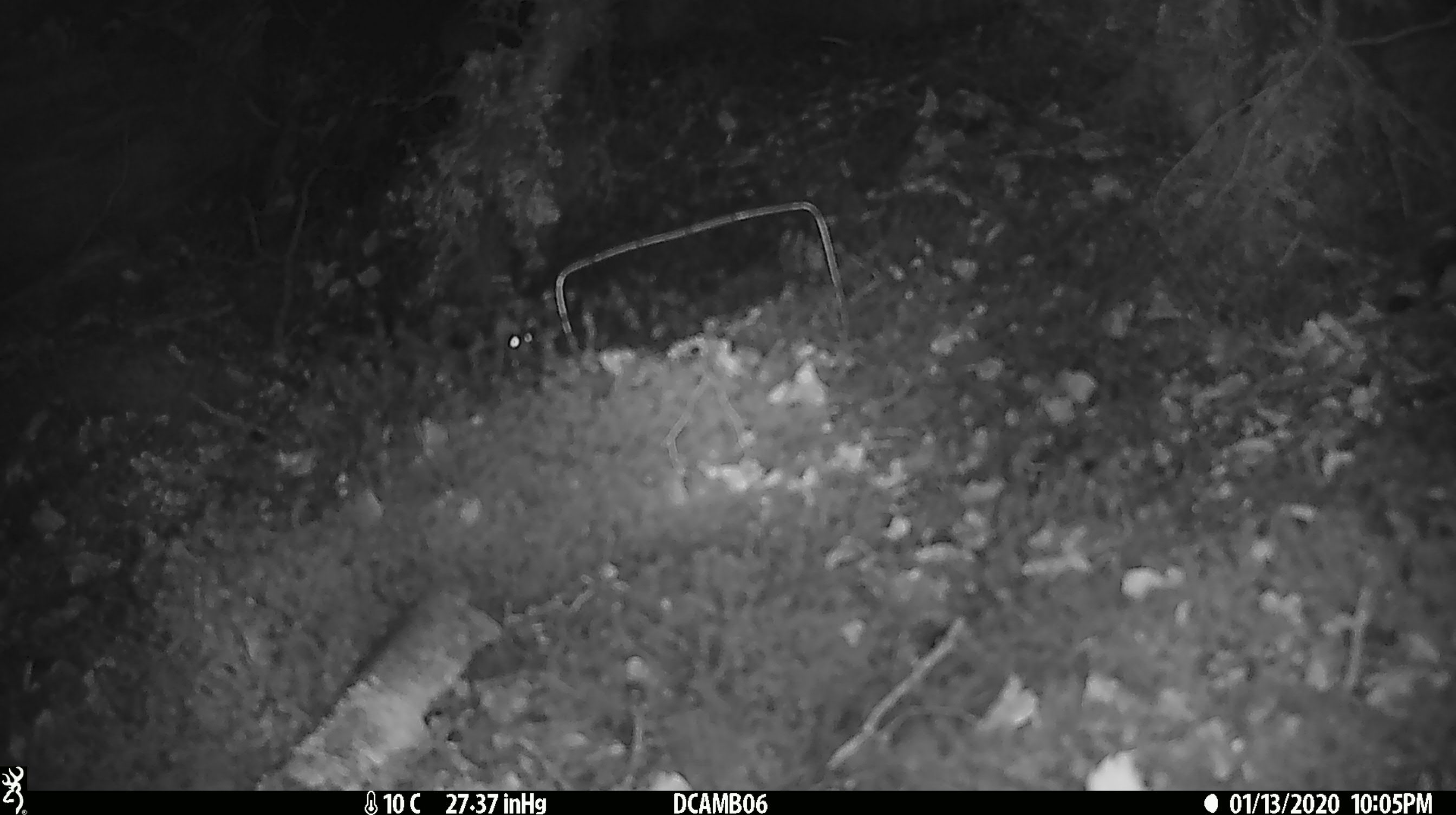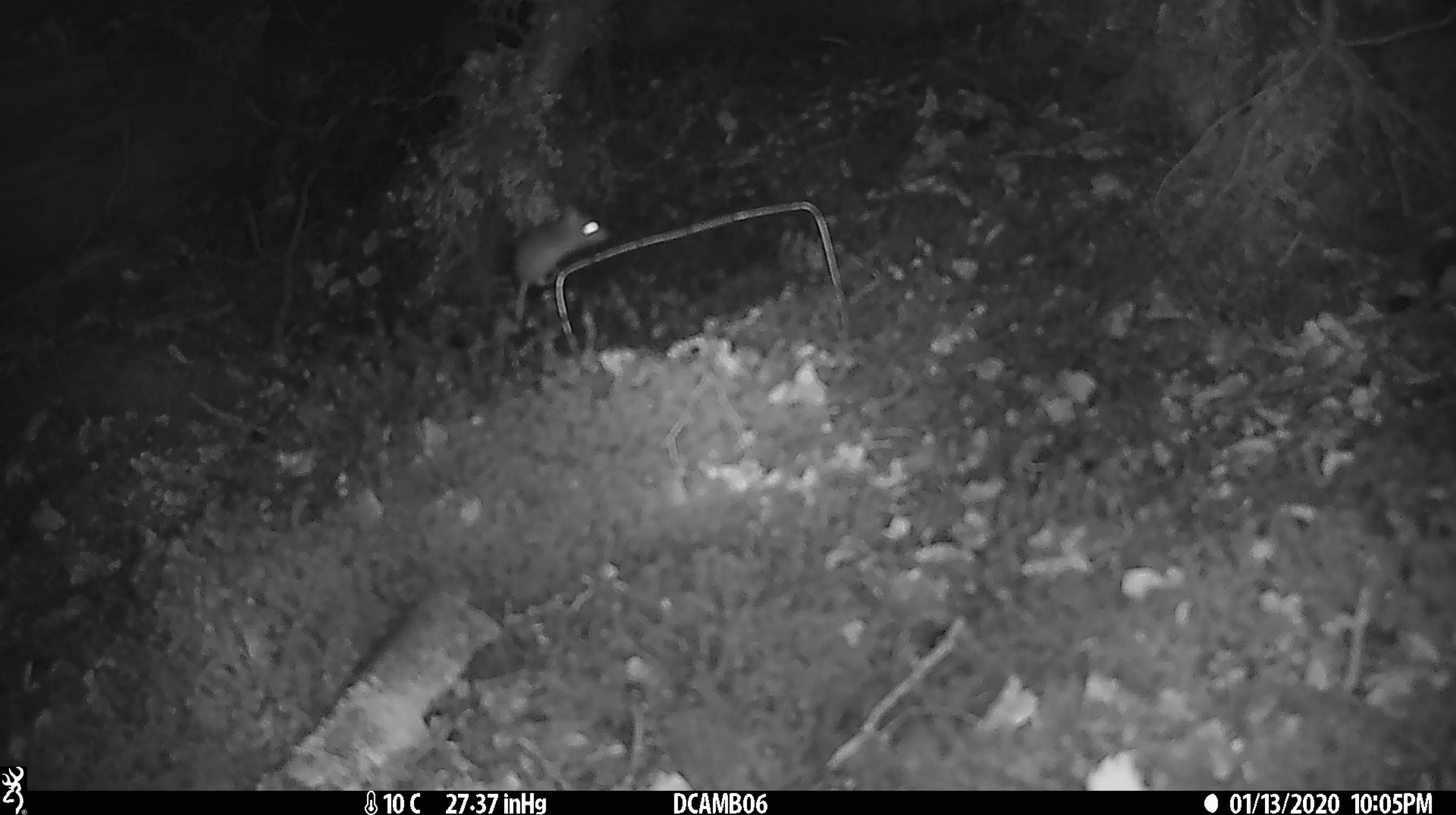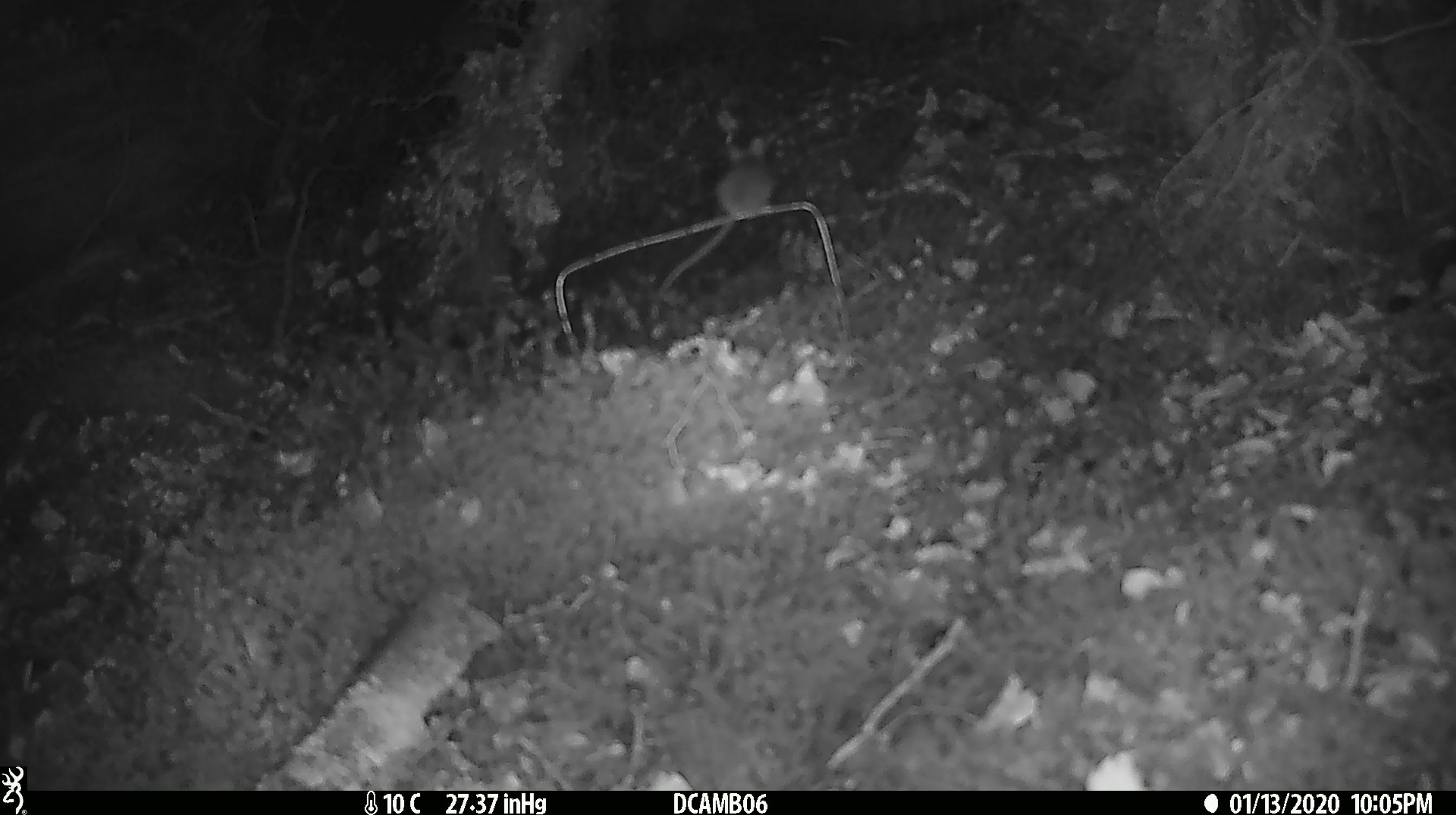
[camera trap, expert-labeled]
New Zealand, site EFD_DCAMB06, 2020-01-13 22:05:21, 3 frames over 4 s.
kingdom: Animalia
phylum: Chordata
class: Mammalia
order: Rodentia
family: Muridae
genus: Mus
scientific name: Mus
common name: mouse